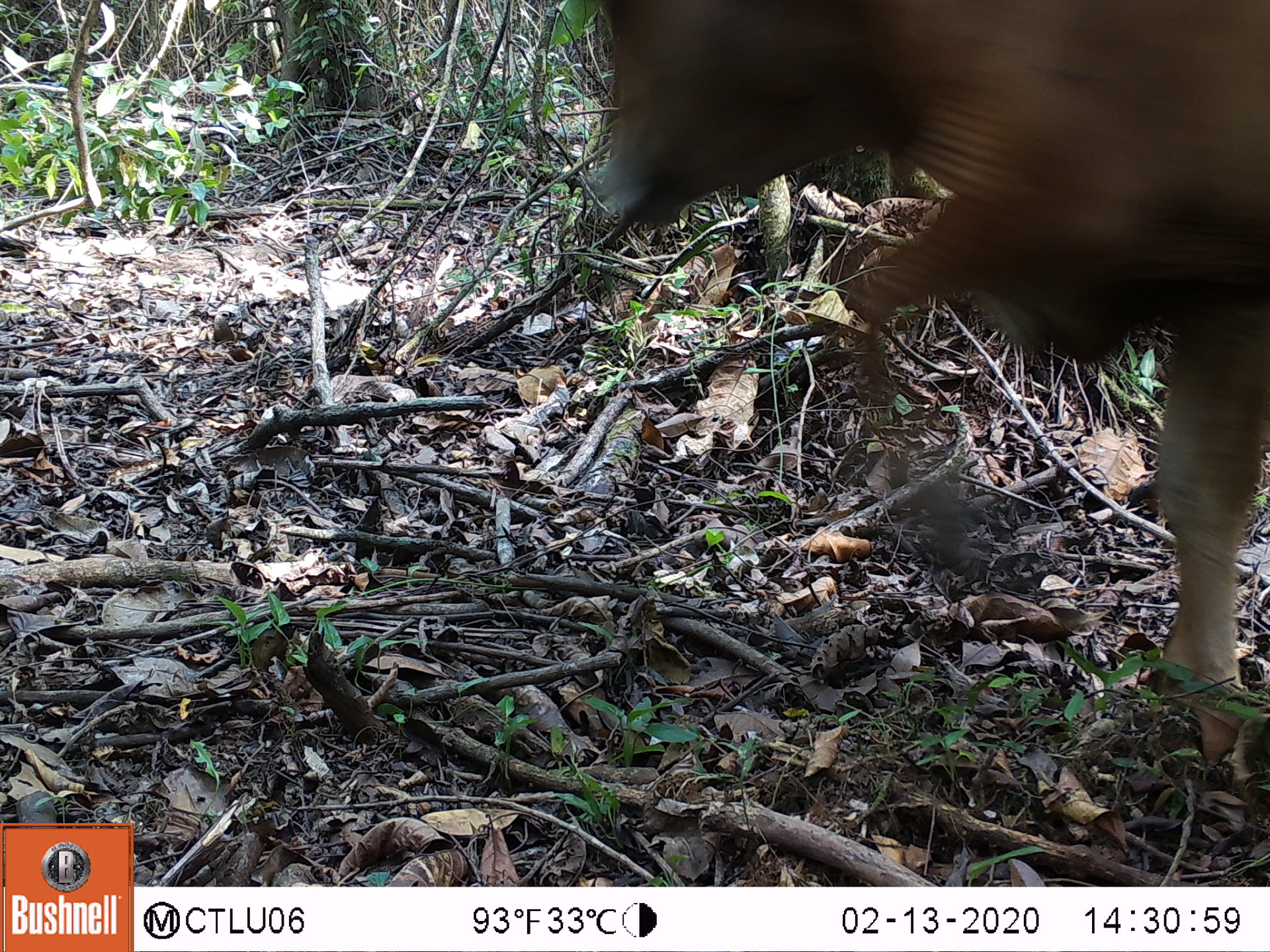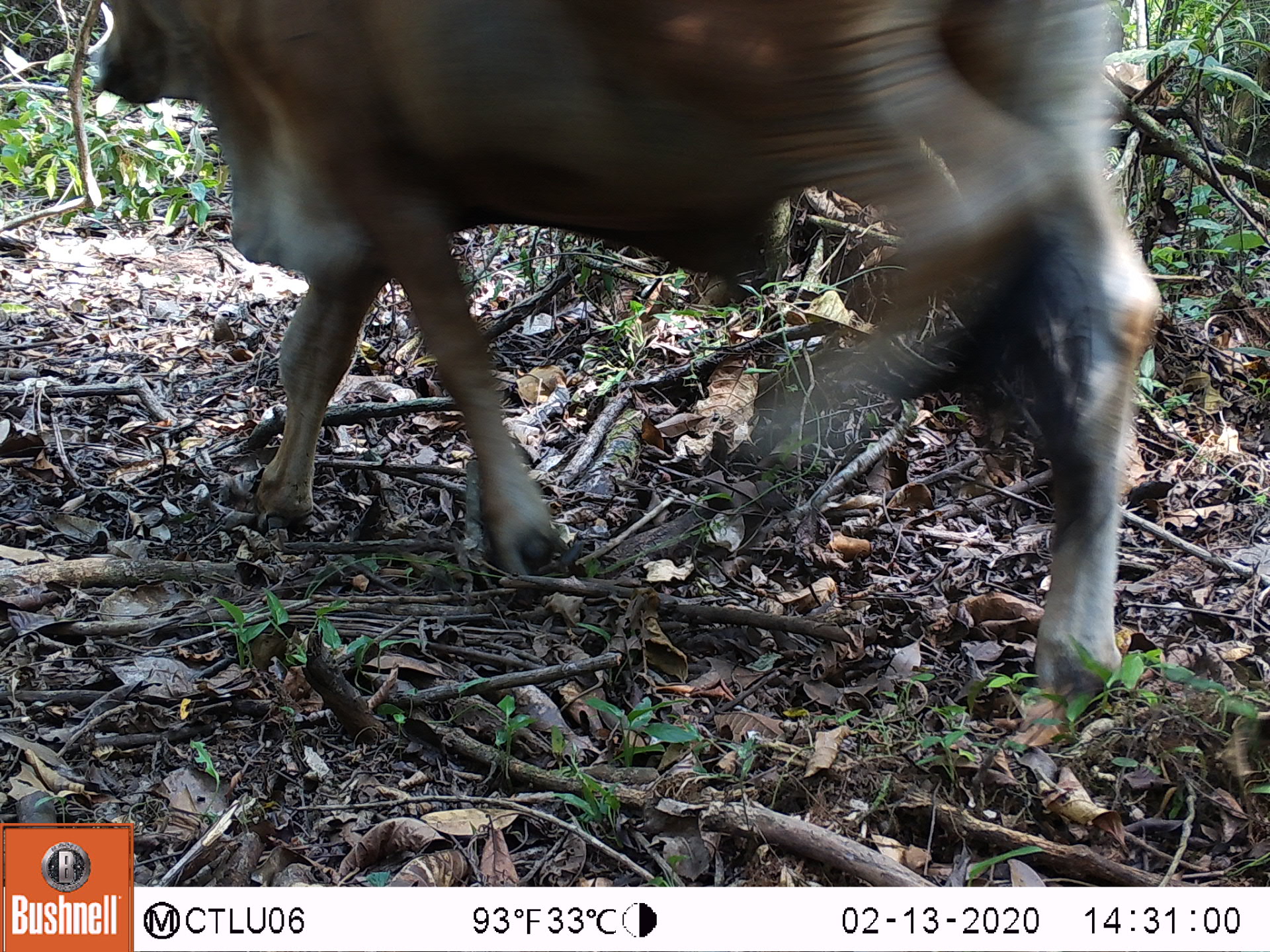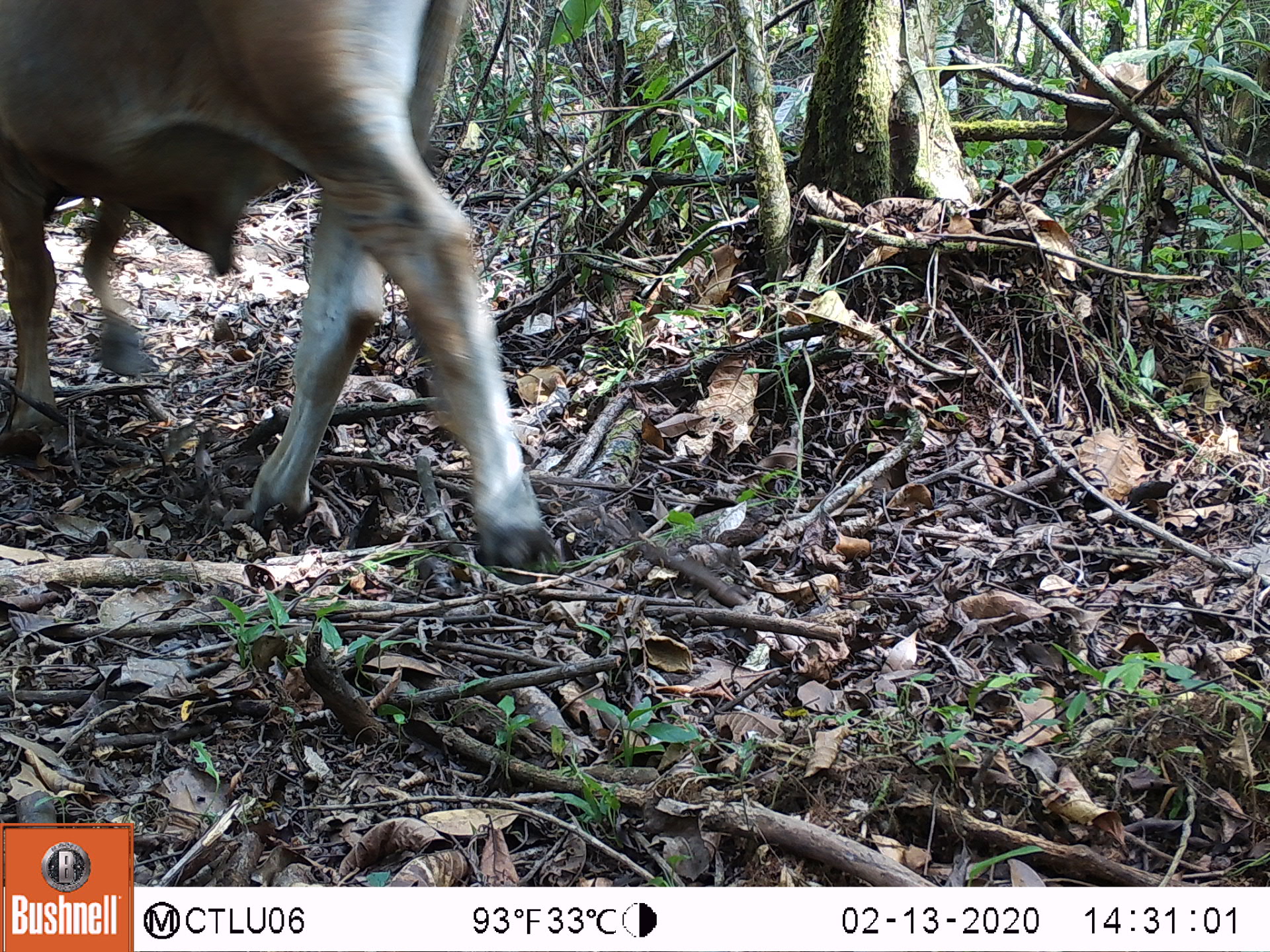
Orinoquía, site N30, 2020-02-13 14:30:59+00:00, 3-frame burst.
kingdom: Animalia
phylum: Chordata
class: Mammalia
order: Artiodactyla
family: Bovidae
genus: Bos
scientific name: Bos taurus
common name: cow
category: cattle